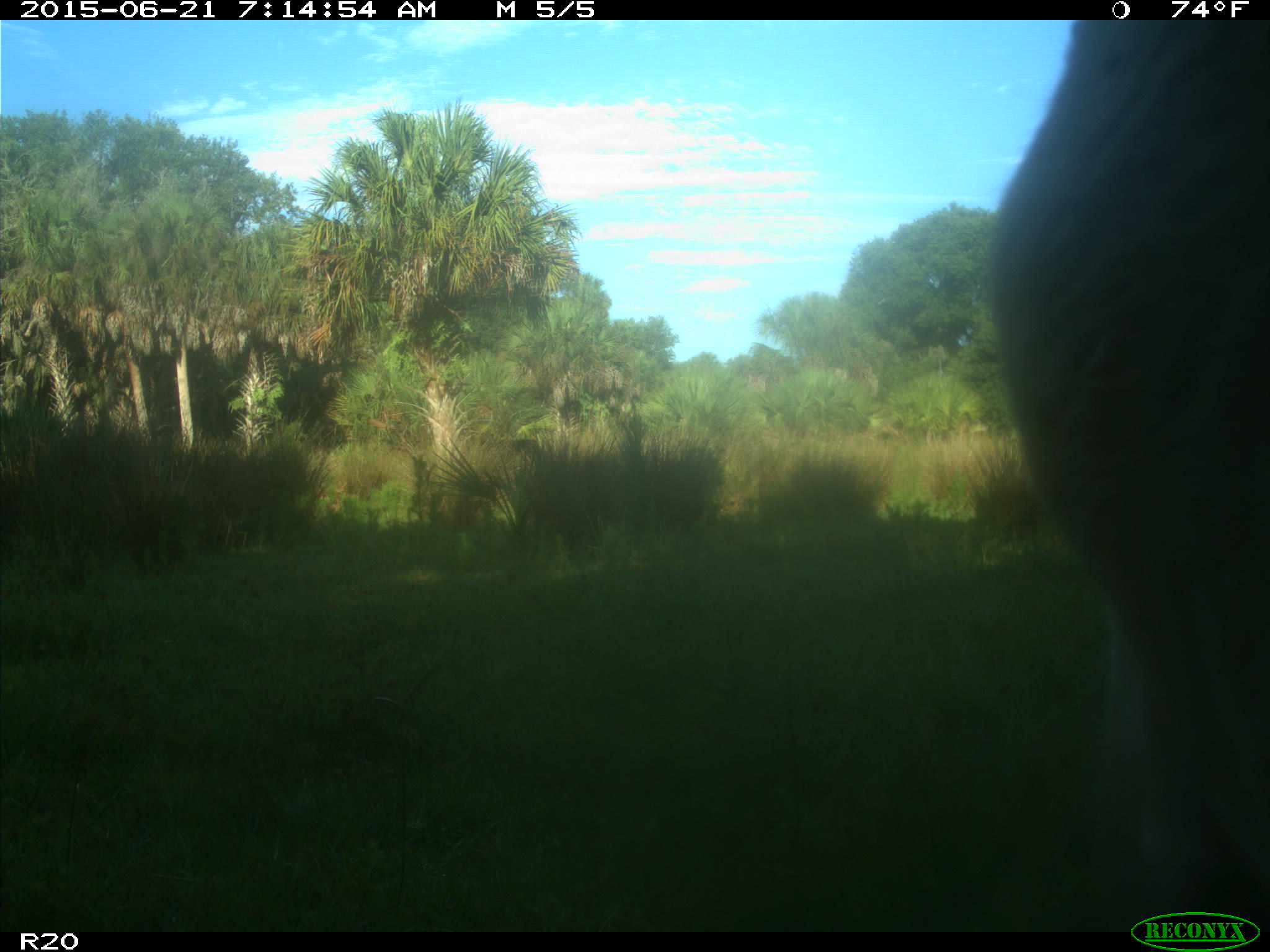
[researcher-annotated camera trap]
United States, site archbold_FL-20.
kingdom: Animalia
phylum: Chordata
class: Mammalia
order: Artiodactyla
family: Bovidae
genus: Bos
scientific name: Bos taurus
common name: domestic cow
Bos taurus (domestic cow).